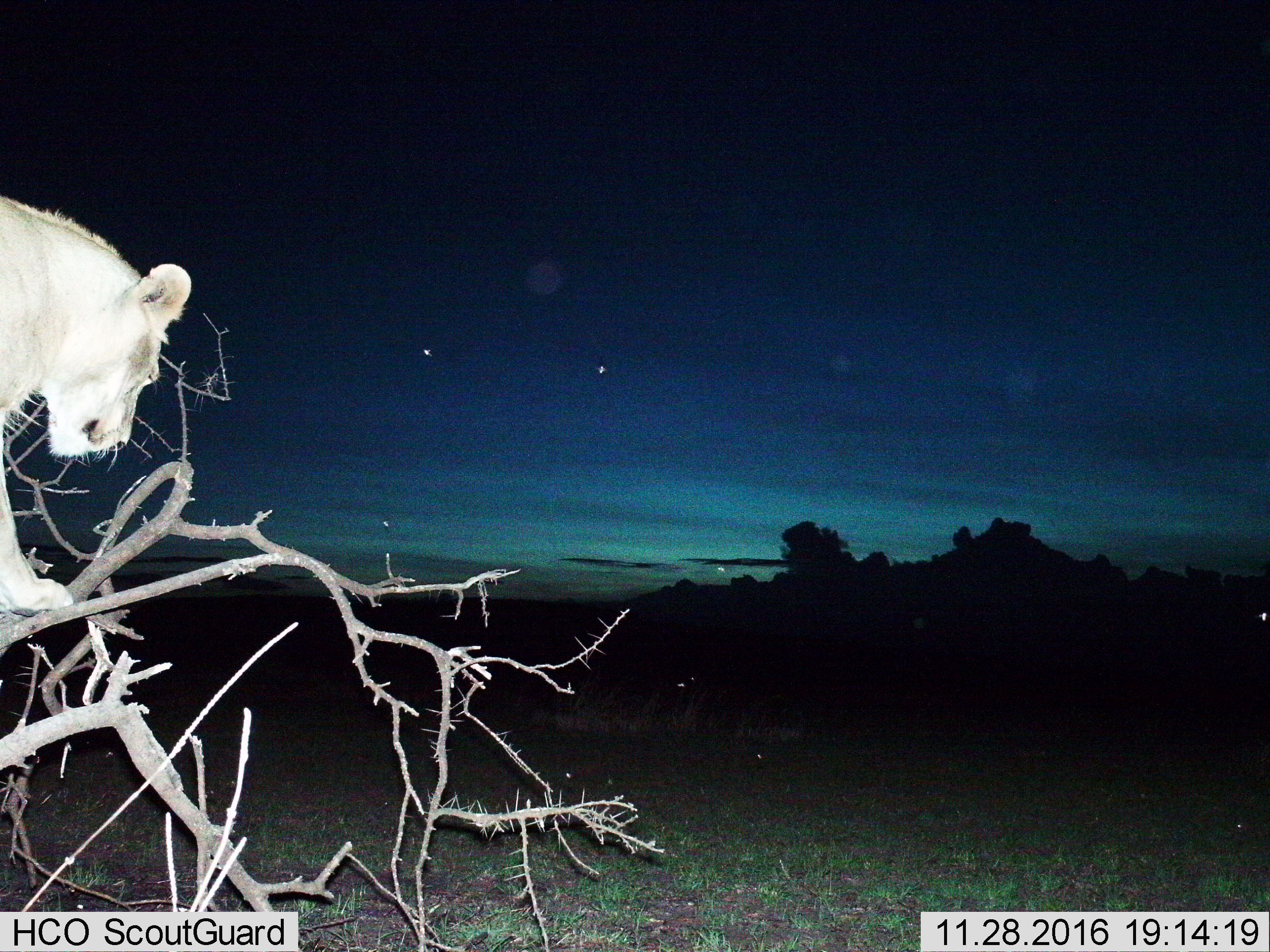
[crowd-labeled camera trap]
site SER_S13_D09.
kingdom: Animalia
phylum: Chordata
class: Mammalia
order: Carnivora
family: Felidae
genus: Panthera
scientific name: Panthera leo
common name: lion female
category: lionfemale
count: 1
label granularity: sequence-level